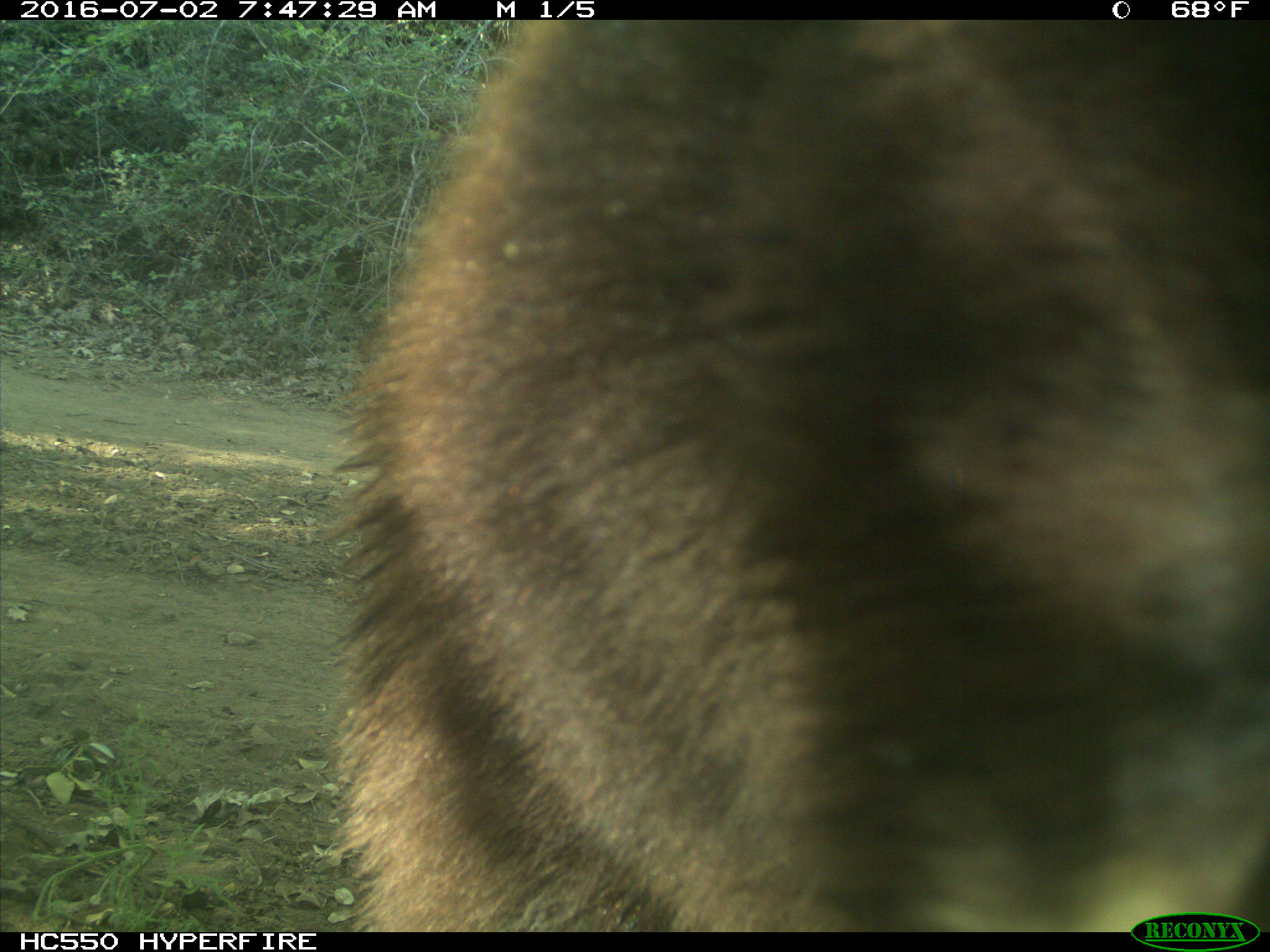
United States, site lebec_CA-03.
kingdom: Animalia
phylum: Chordata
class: Mammalia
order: Carnivora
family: Ursidae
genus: Ursus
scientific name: Ursus americanus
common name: american black bear